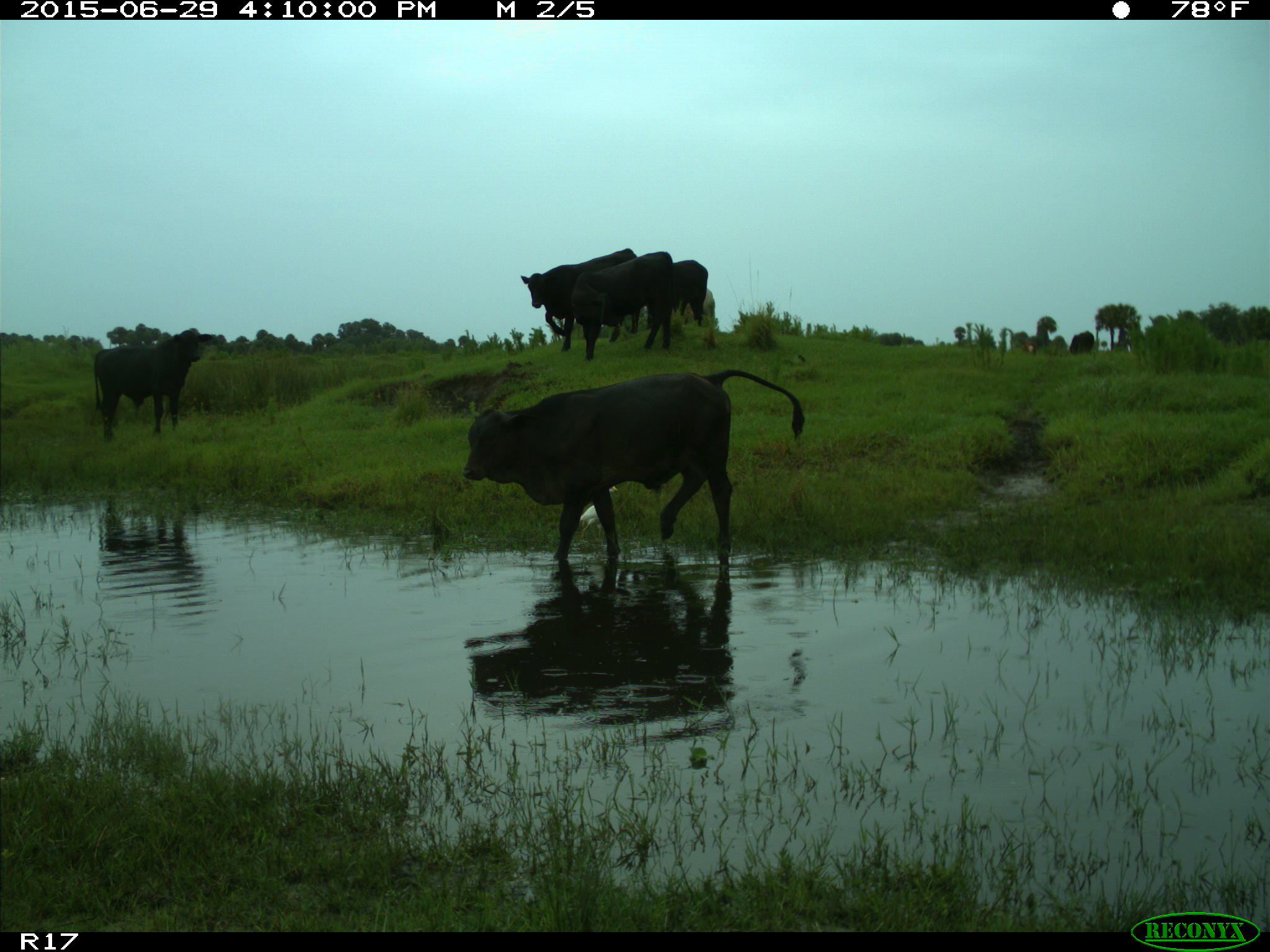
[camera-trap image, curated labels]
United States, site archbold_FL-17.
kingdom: Animalia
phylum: Chordata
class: Mammalia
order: Artiodactyla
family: Bovidae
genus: Bos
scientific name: Bos taurus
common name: domestic cow